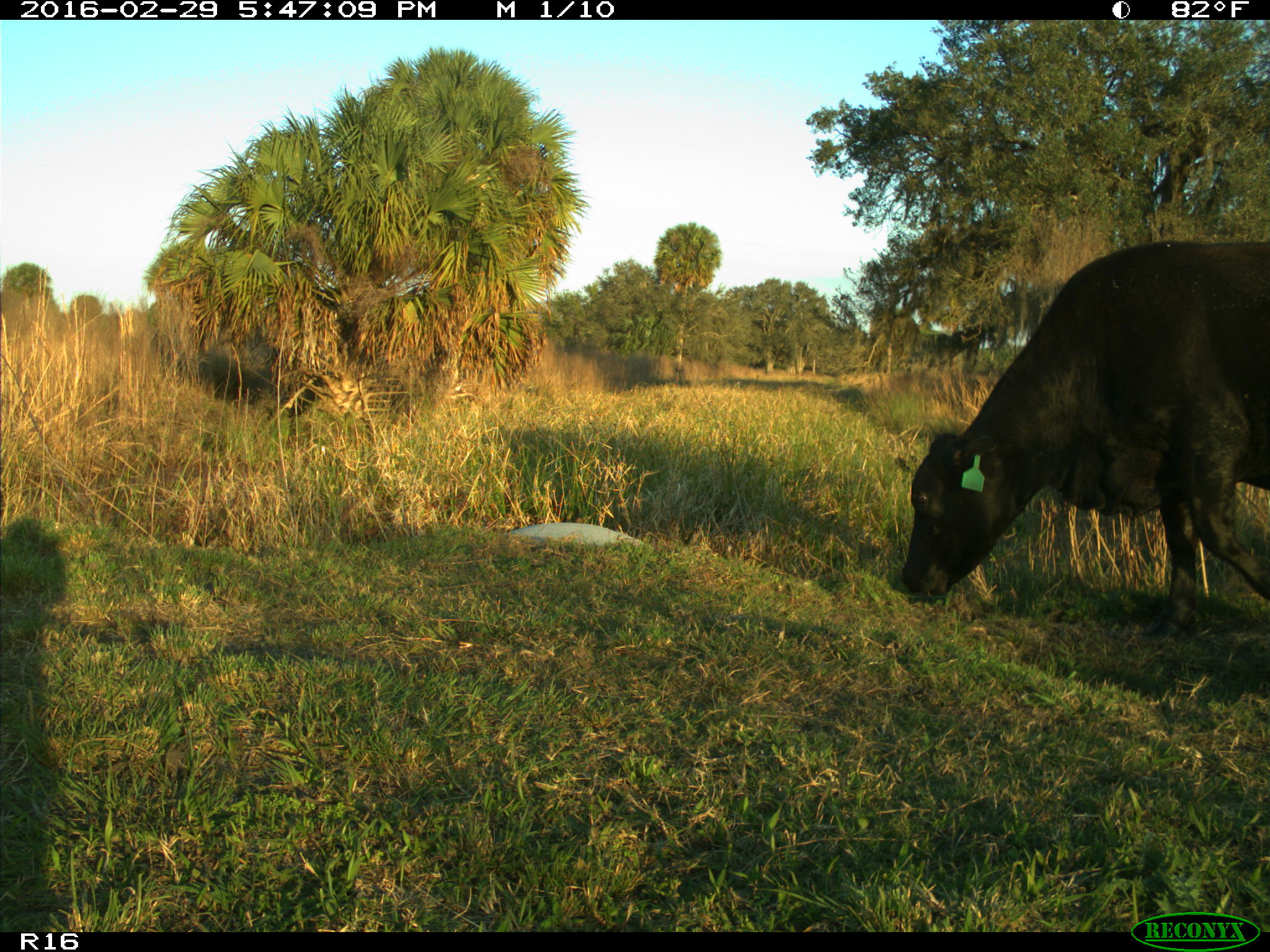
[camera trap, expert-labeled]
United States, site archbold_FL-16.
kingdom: Animalia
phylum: Chordata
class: Mammalia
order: Artiodactyla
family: Bovidae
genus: Bos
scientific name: Bos taurus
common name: domestic cow